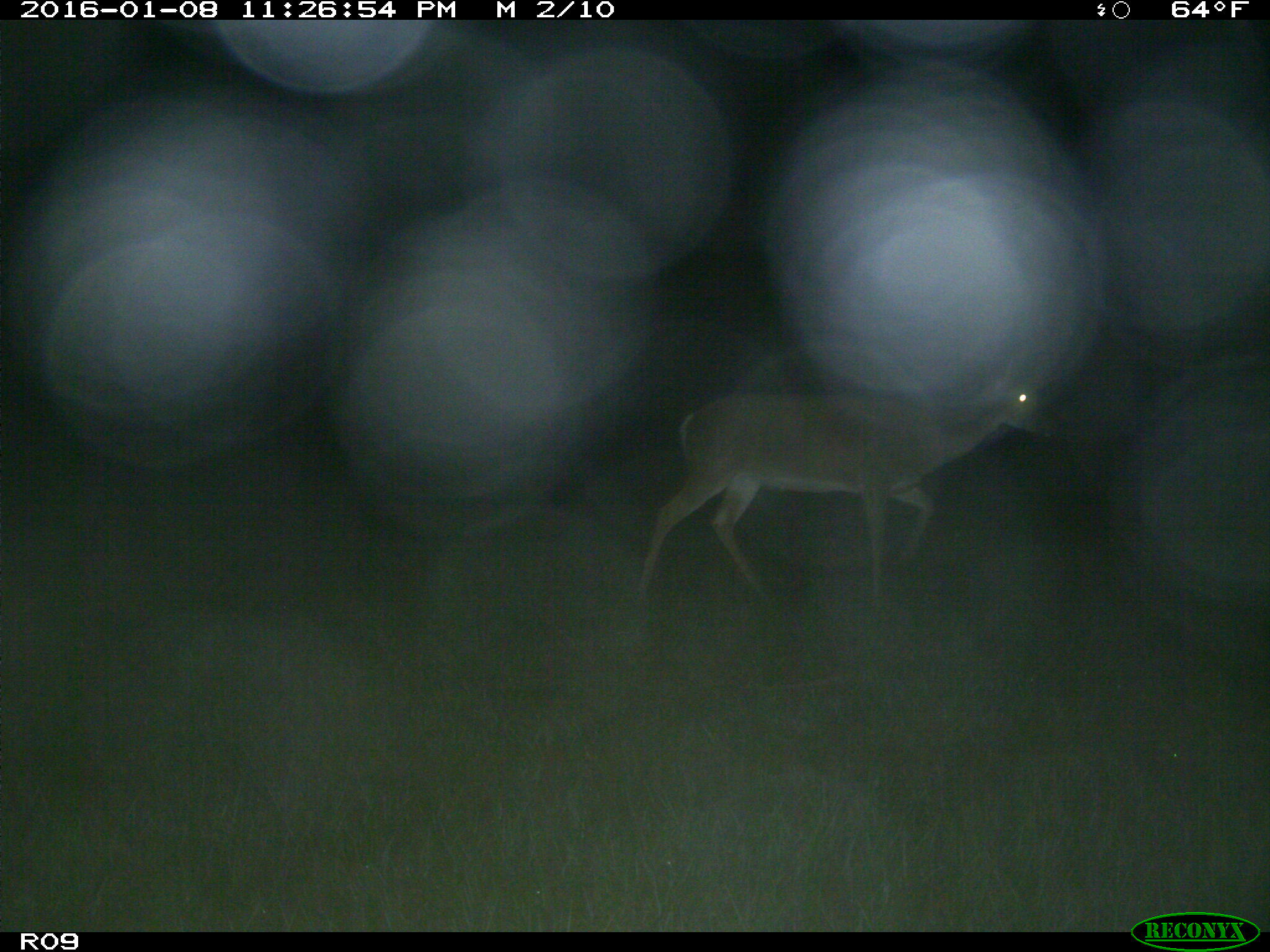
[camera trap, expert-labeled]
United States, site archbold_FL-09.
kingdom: Animalia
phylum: Chordata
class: Mammalia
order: Artiodactyla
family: Cervidae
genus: Odocoileus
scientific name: Odocoileus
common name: deer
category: unidentified deer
Unidentified deer (deer) (Odocoileus).